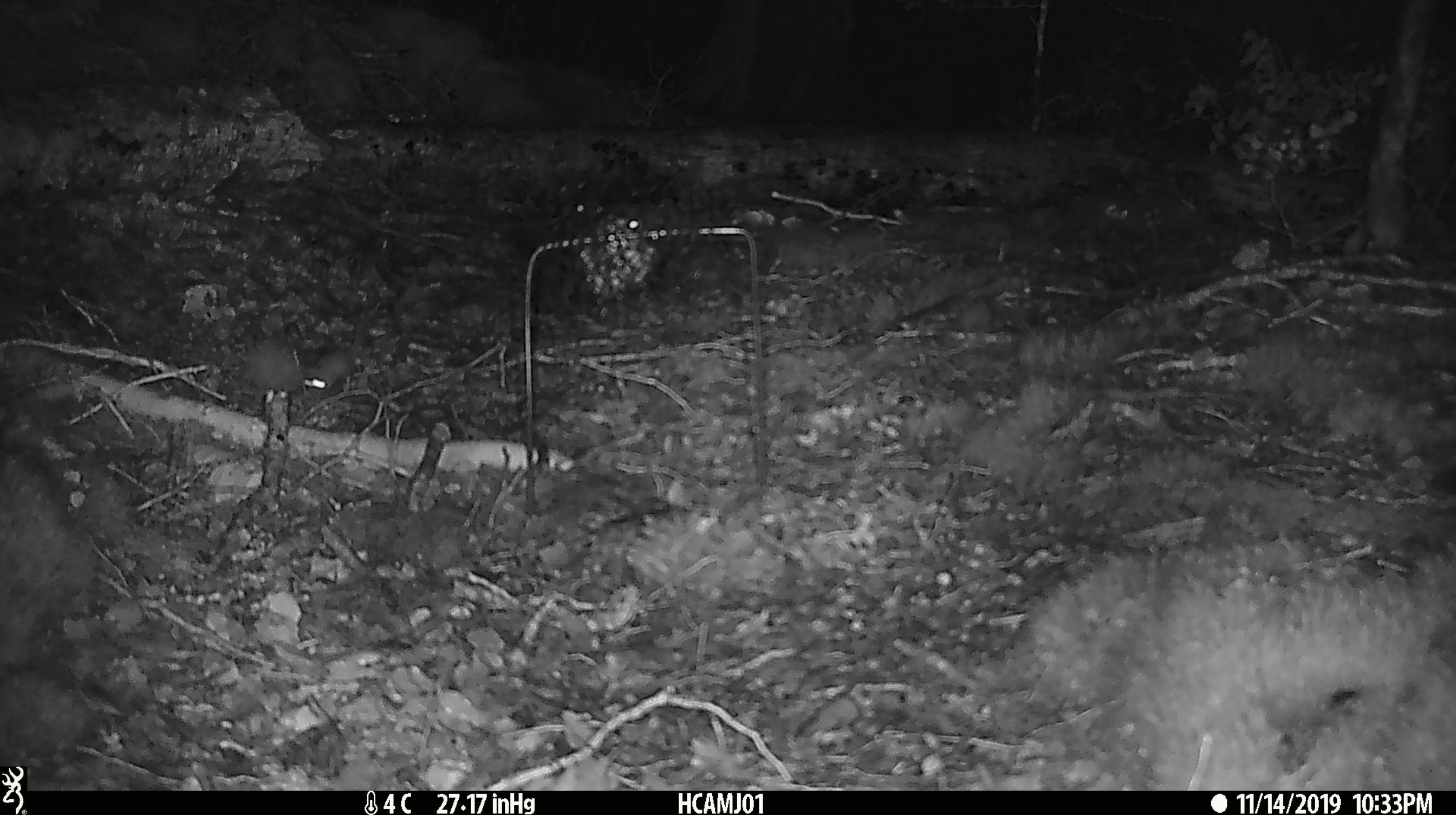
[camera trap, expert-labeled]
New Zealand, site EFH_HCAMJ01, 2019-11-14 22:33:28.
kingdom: Animalia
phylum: Chordata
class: Mammalia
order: Rodentia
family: Muridae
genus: Mus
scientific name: Mus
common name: mouse